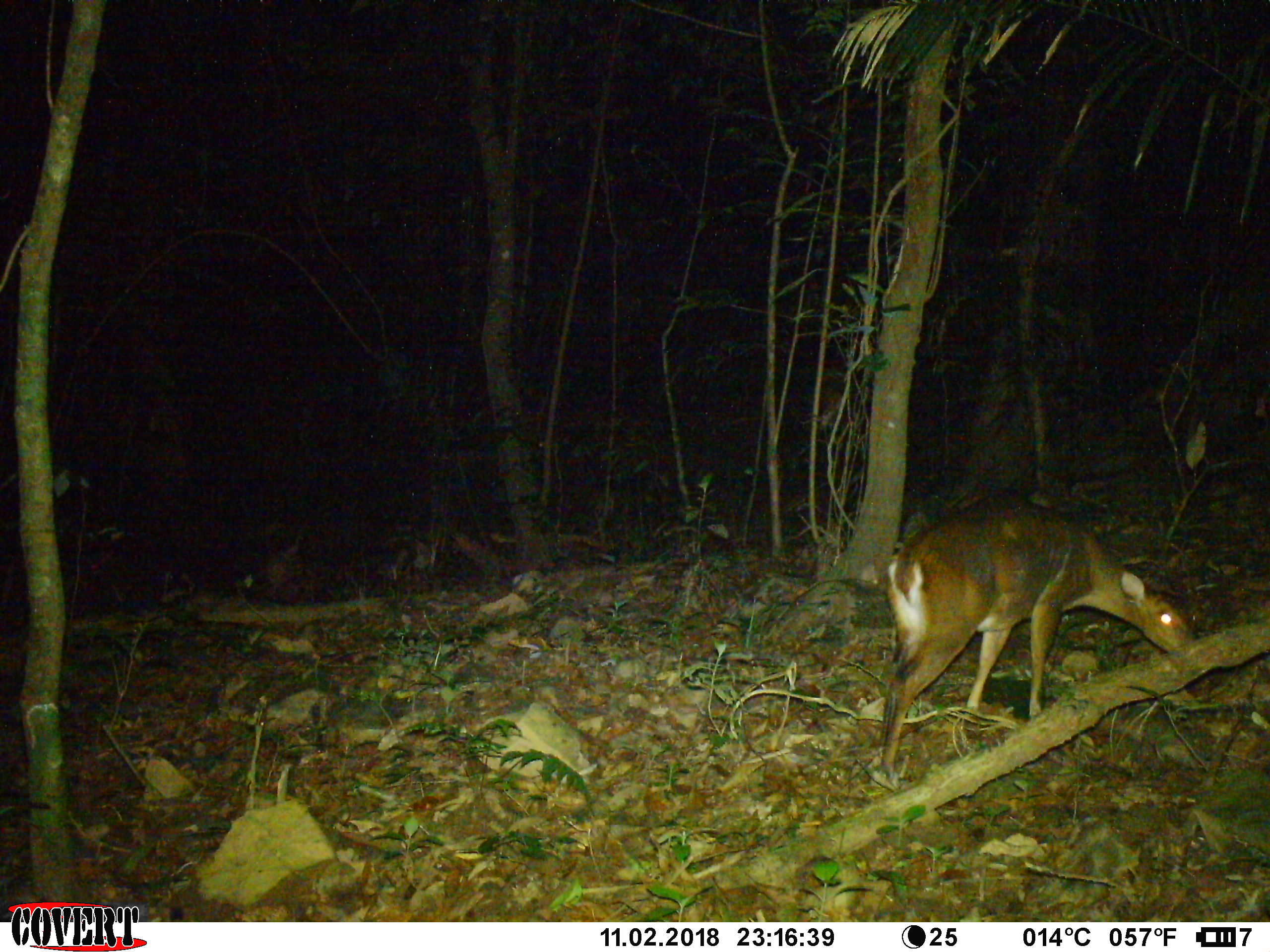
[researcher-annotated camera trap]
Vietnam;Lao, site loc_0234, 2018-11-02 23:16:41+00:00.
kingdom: Animalia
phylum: Chordata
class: Mammalia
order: Artiodactyla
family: Cervidae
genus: Muntiacus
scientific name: Muntiacus vuquangensis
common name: large-antlered muntjac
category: large antlered muntjac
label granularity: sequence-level